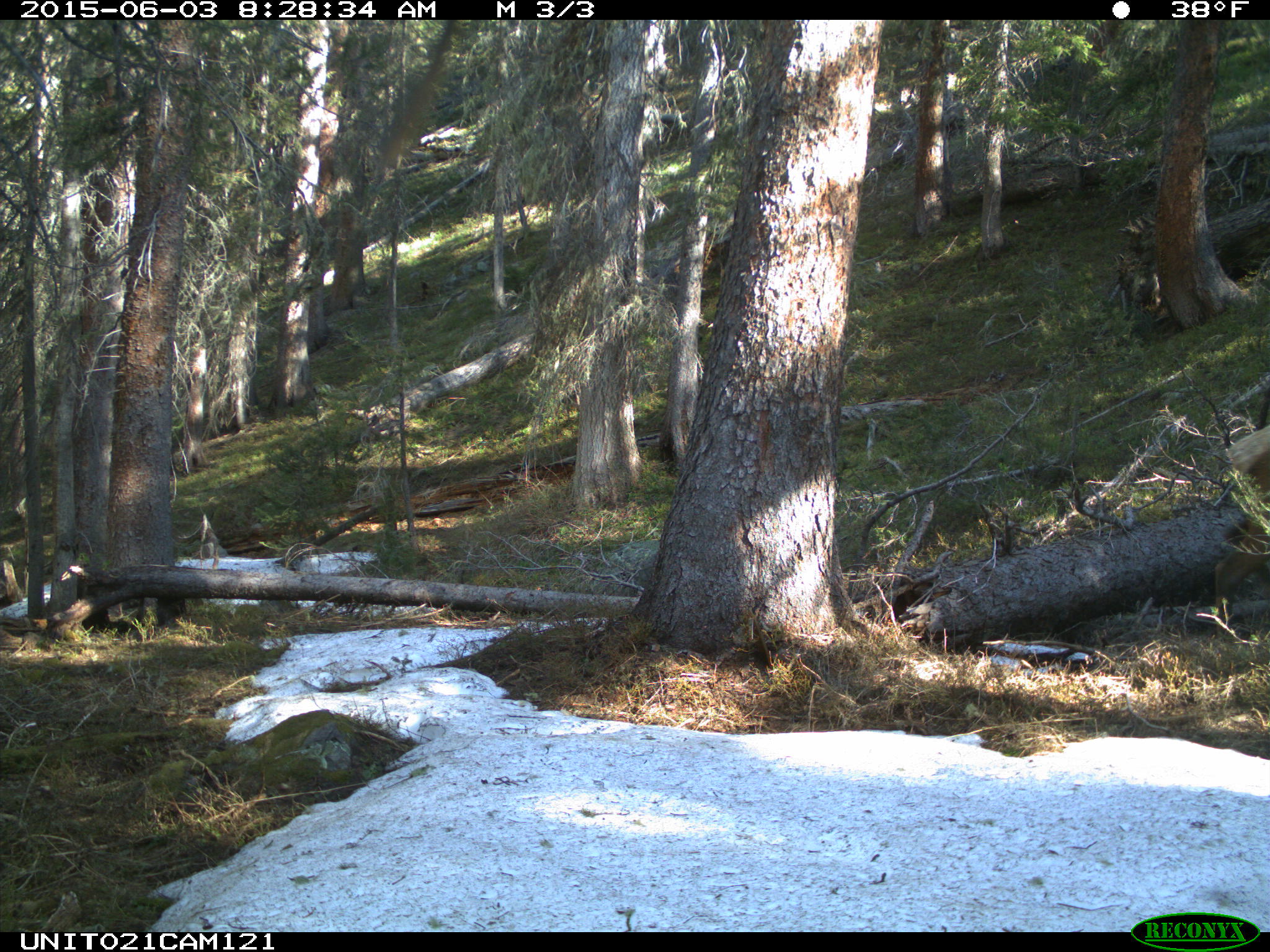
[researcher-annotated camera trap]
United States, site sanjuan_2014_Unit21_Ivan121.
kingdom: Animalia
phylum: Chordata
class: Mammalia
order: Artiodactyla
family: Cervidae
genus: Cervus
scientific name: Cervus elaphus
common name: red deer